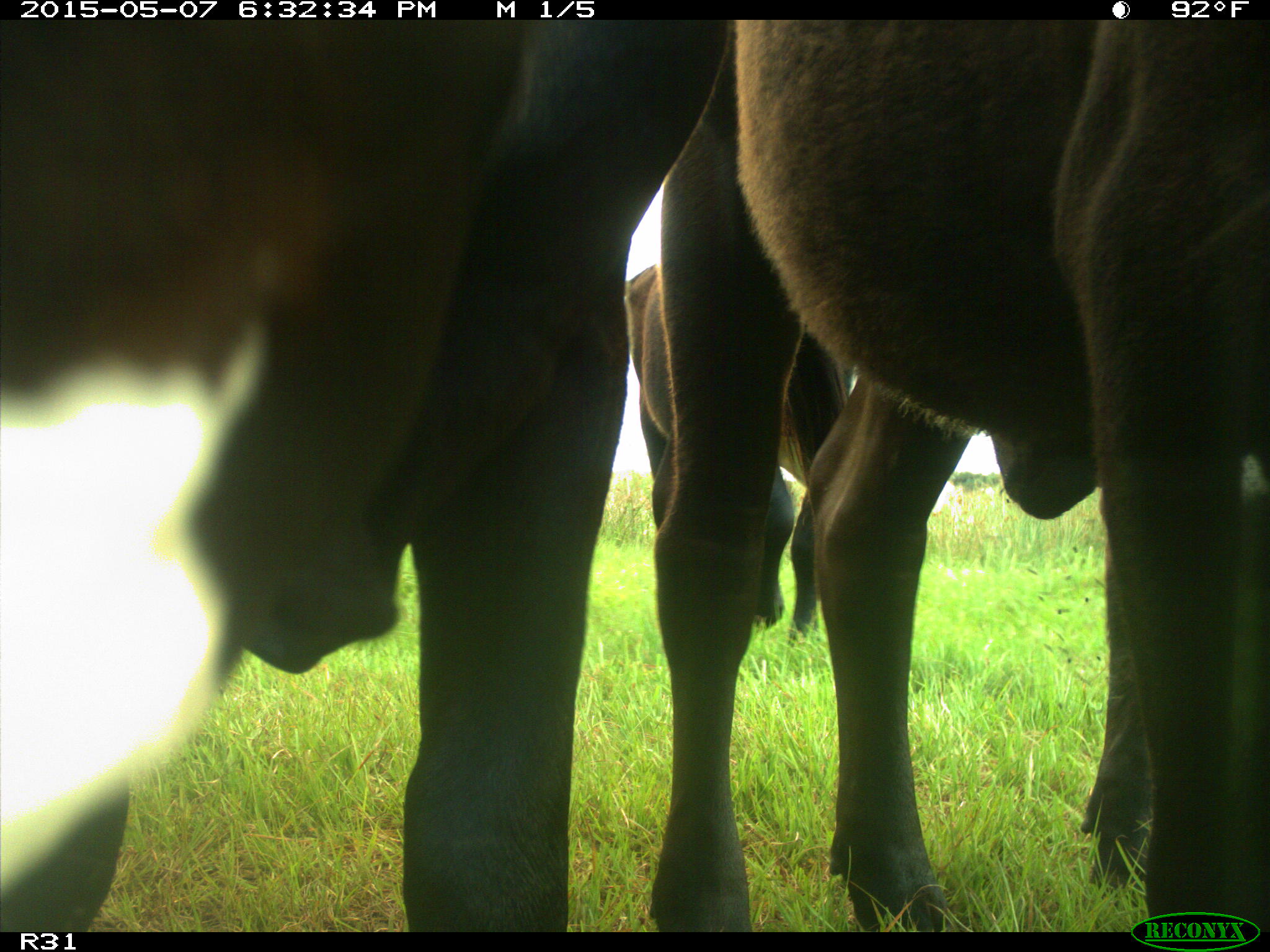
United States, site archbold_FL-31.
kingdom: Animalia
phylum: Chordata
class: Mammalia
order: Artiodactyla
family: Bovidae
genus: Bos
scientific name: Bos taurus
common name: domestic cow